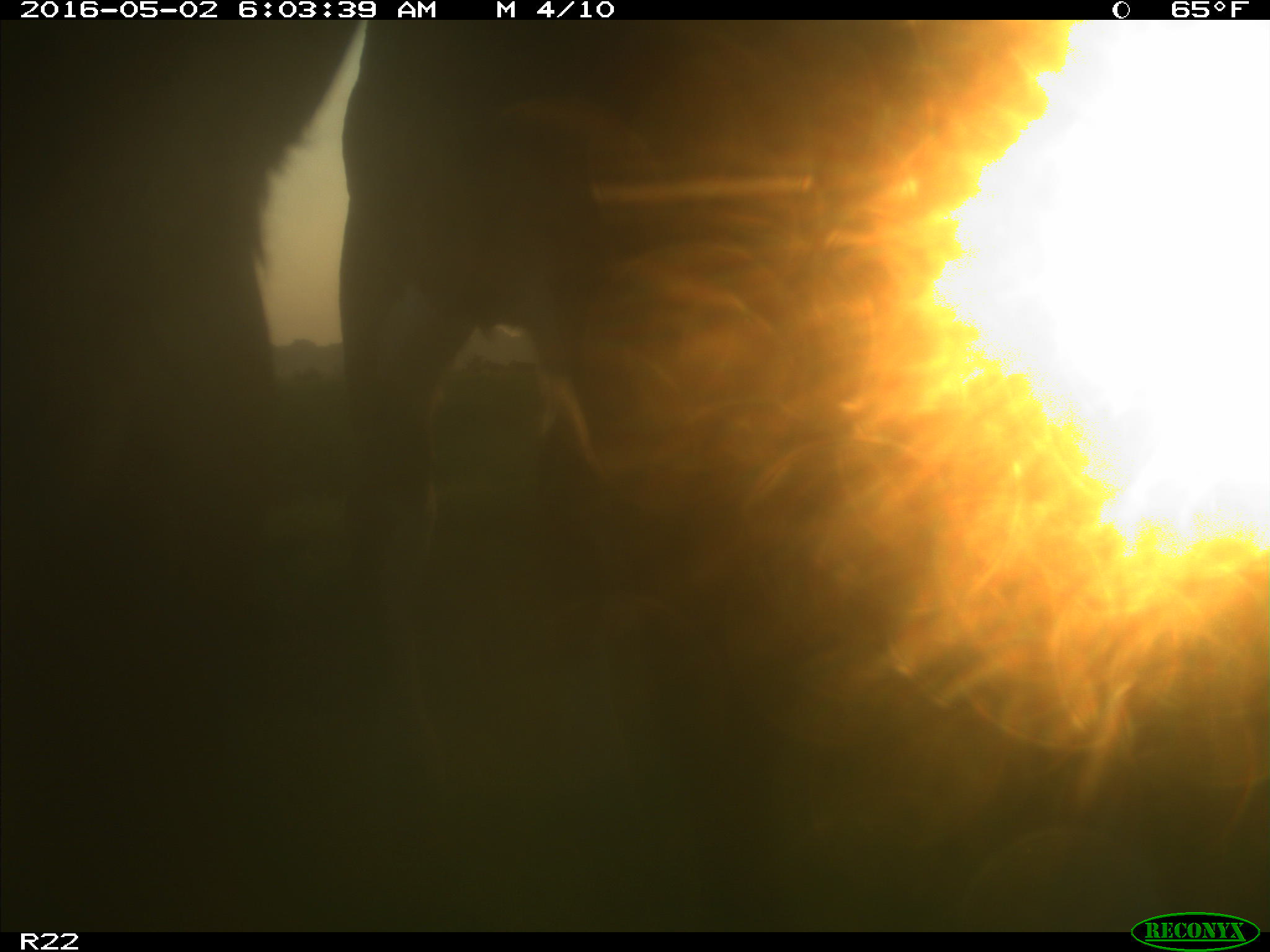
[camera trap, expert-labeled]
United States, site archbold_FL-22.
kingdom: Animalia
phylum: Chordata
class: Mammalia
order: Artiodactyla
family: Bovidae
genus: Bos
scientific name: Bos taurus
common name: domestic cow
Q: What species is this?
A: Bos taurus (domestic cow).